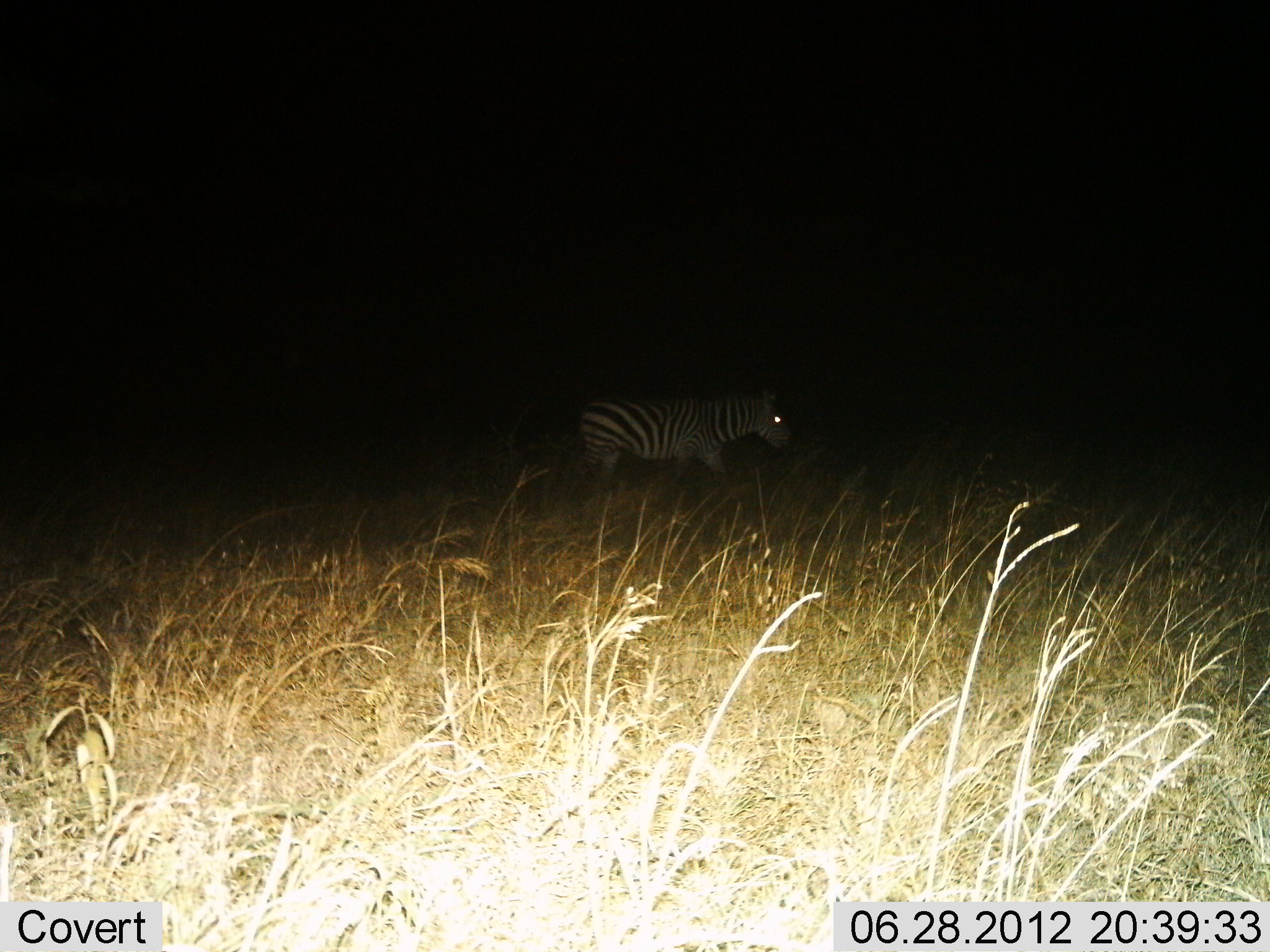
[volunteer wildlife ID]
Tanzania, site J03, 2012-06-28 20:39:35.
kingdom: Animalia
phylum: Chordata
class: Mammalia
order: Perissodactyla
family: Equidae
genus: Equus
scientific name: Equus quagga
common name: plains zebra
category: zebra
Zebra (plains zebra) (Equus quagga), count 1. Behavior (volunteer vote fractions): standing 10%, resting 0%, moving 90%, interacting 0%. Young present (vote fraction): 0%. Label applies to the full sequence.